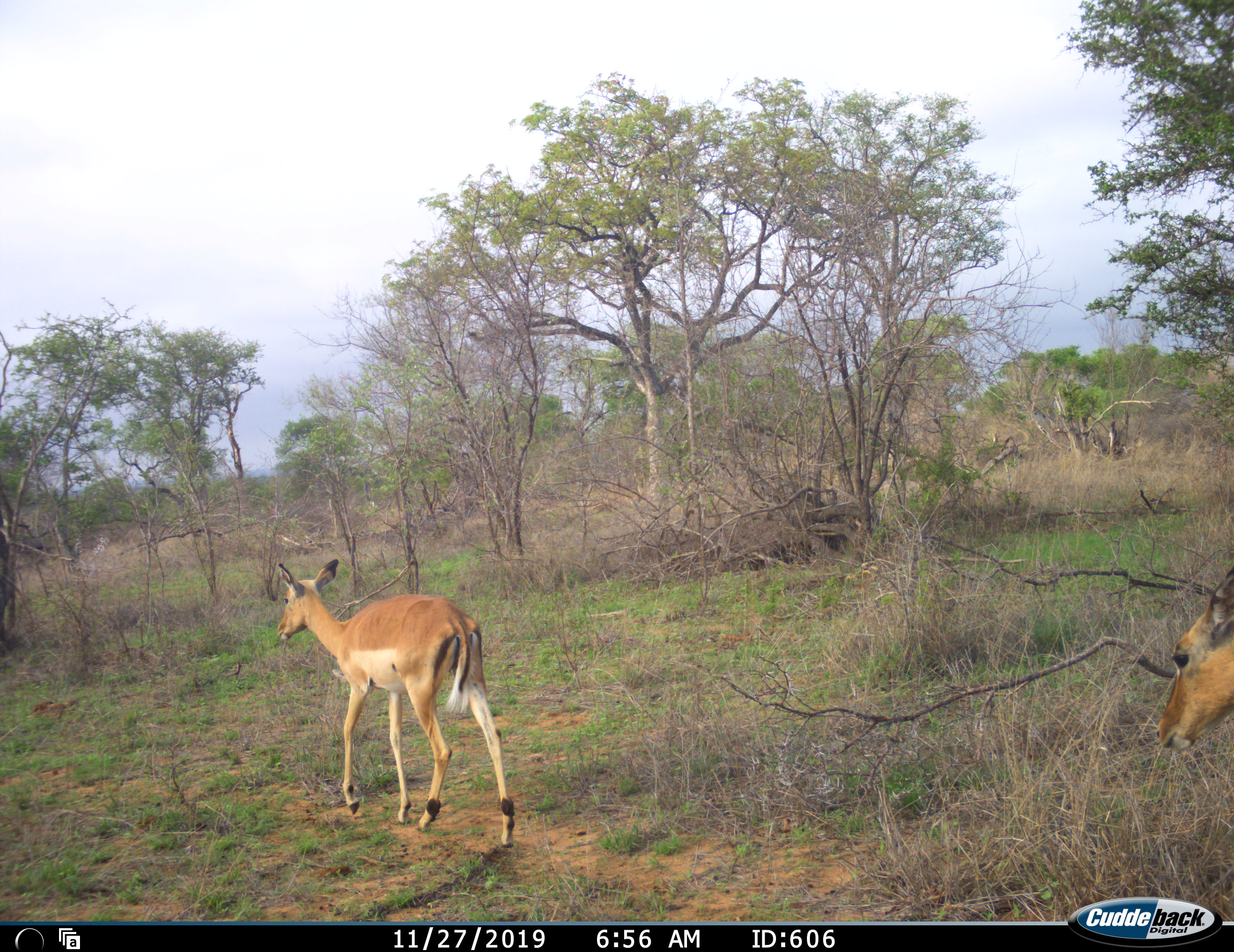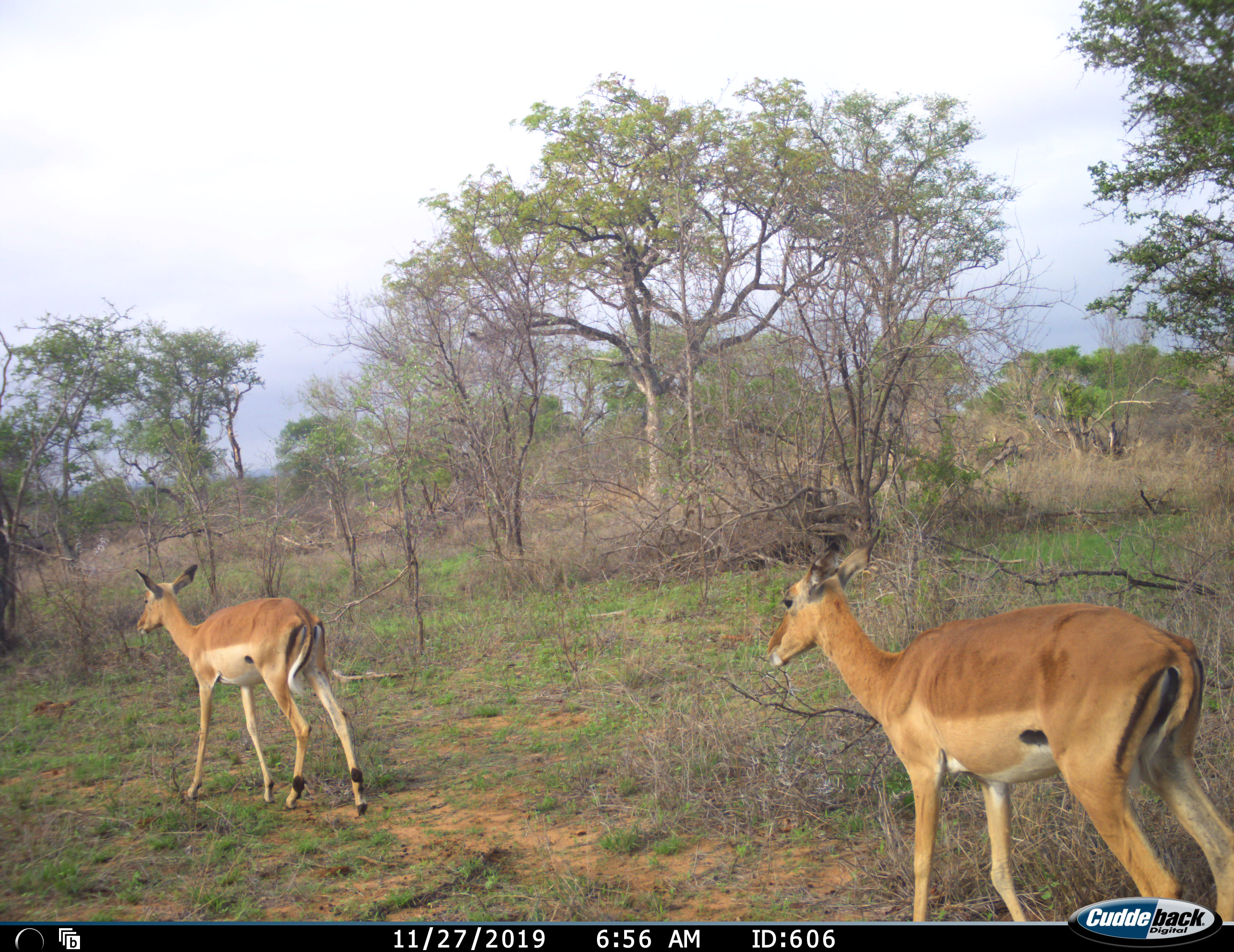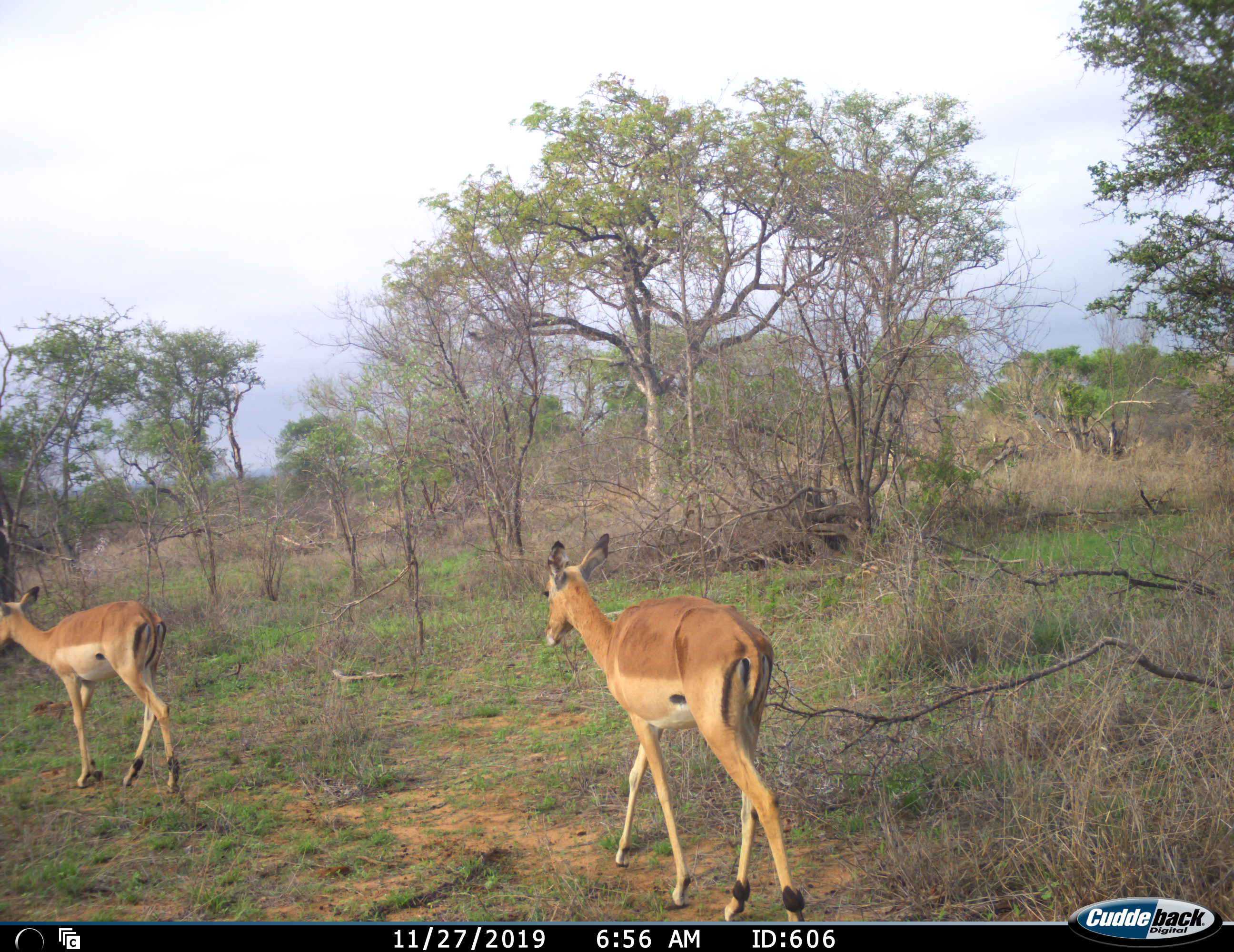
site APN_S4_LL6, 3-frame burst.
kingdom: Animalia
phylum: Chordata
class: Mammalia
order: Artiodactyla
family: Bovidae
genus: Aepyceros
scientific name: Aepyceros melampus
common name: impala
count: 2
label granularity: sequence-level